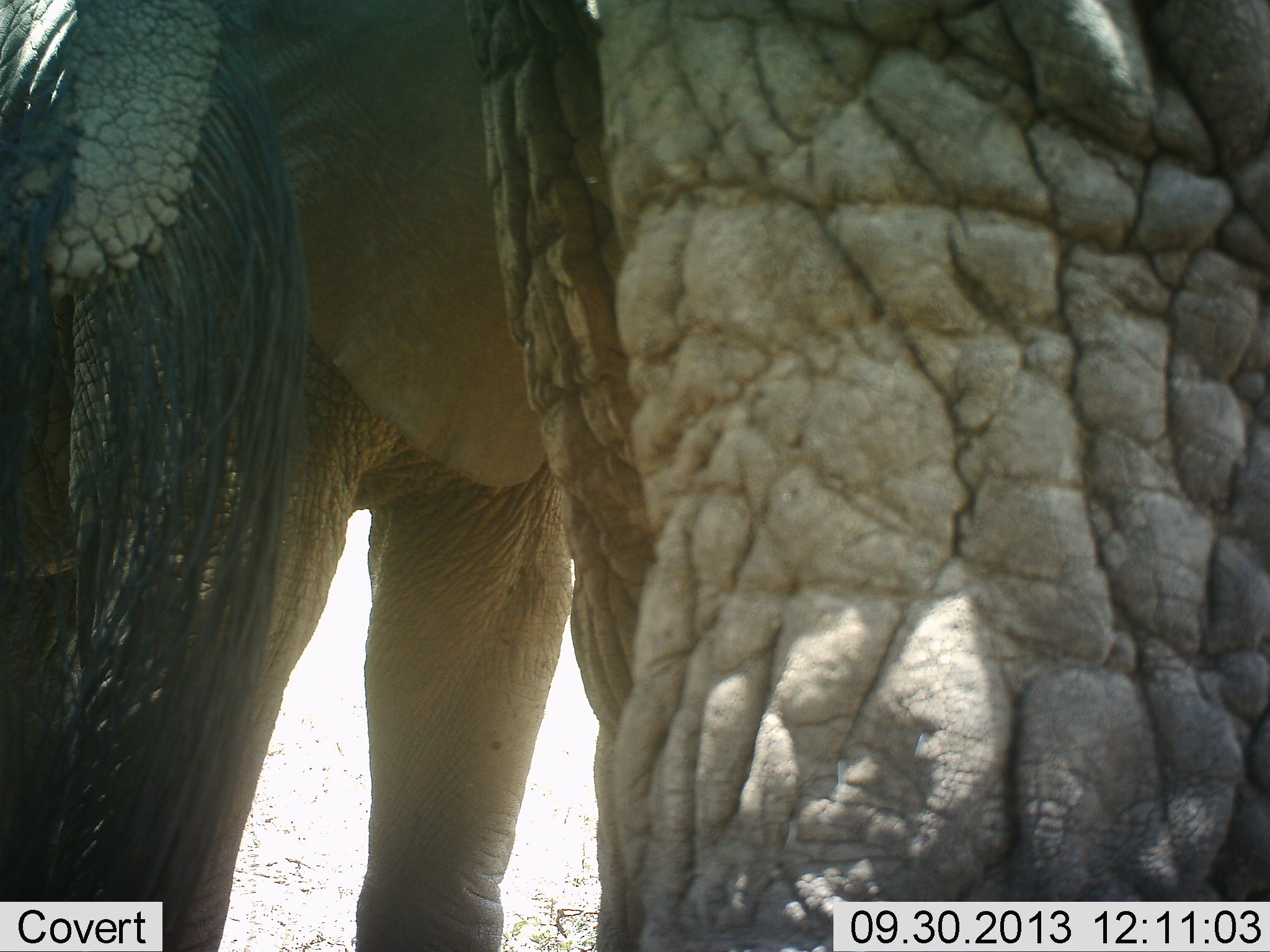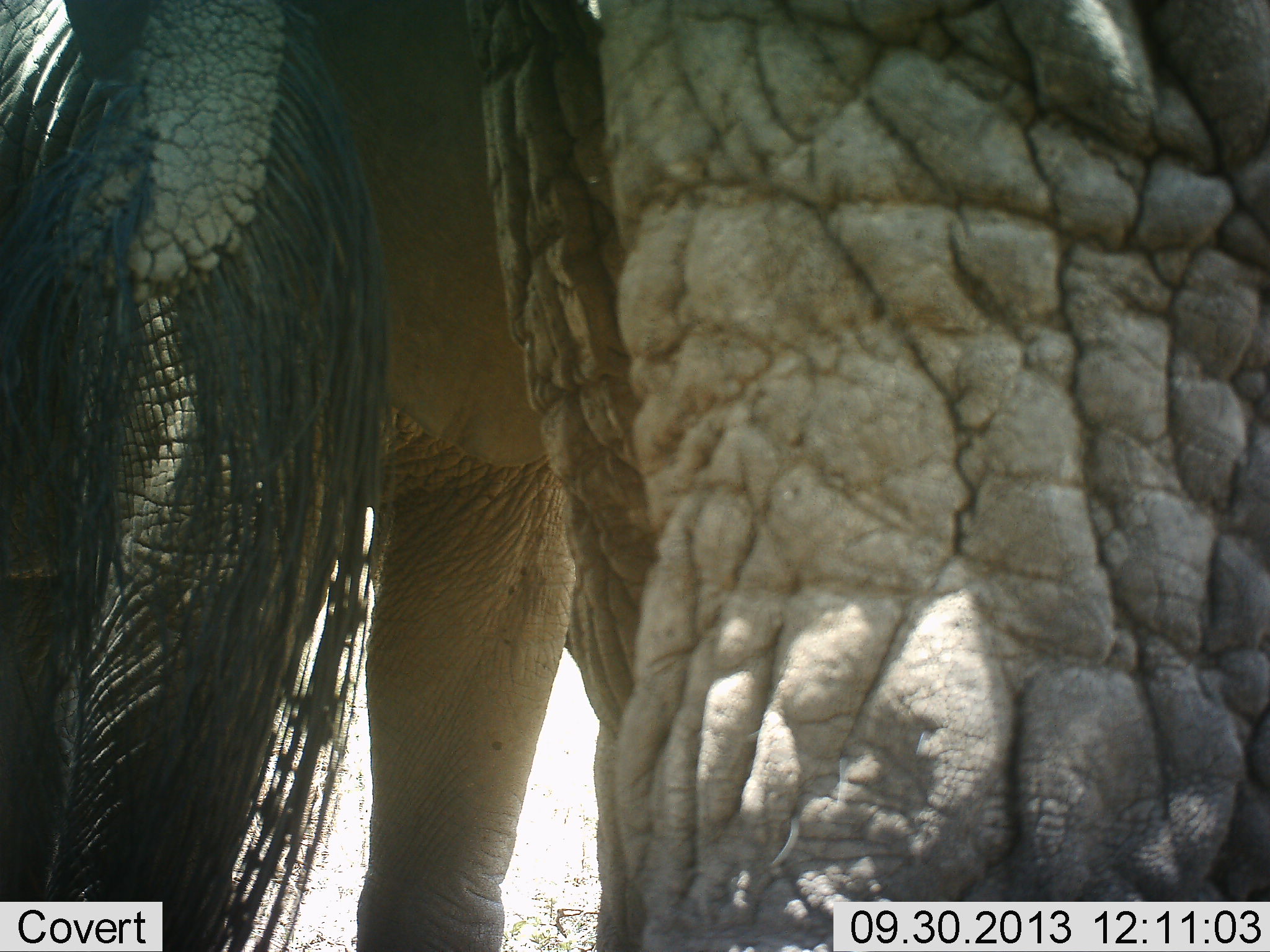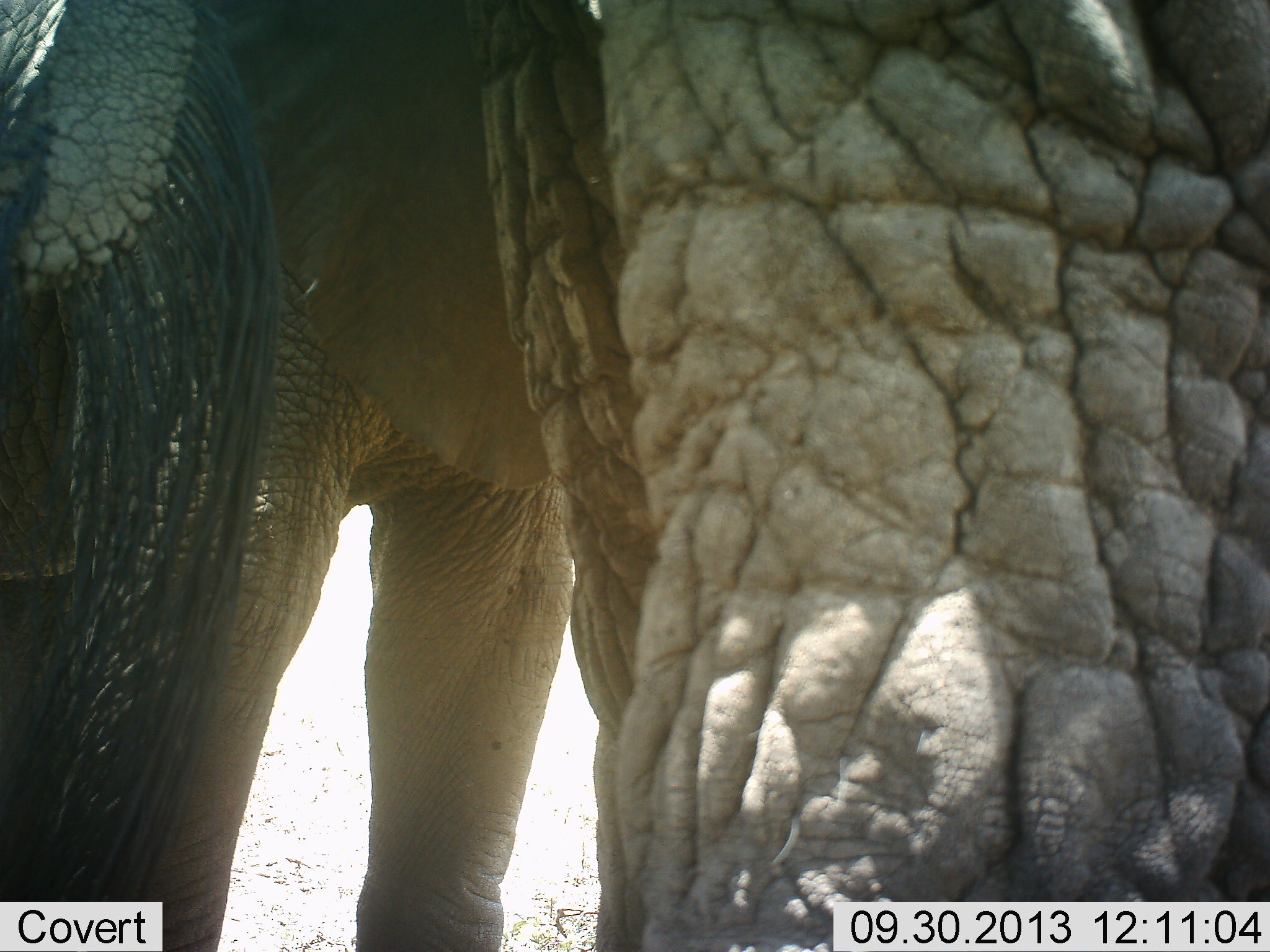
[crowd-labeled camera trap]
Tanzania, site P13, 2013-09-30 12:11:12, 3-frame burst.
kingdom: Animalia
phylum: Chordata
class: Mammalia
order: Proboscidea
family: Elephantidae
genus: Loxodonta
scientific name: Loxodonta africana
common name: african bush elephant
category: elephant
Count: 1.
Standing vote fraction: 94%.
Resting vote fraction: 0%.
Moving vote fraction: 9%.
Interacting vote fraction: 6%.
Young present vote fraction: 3%.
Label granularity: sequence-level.